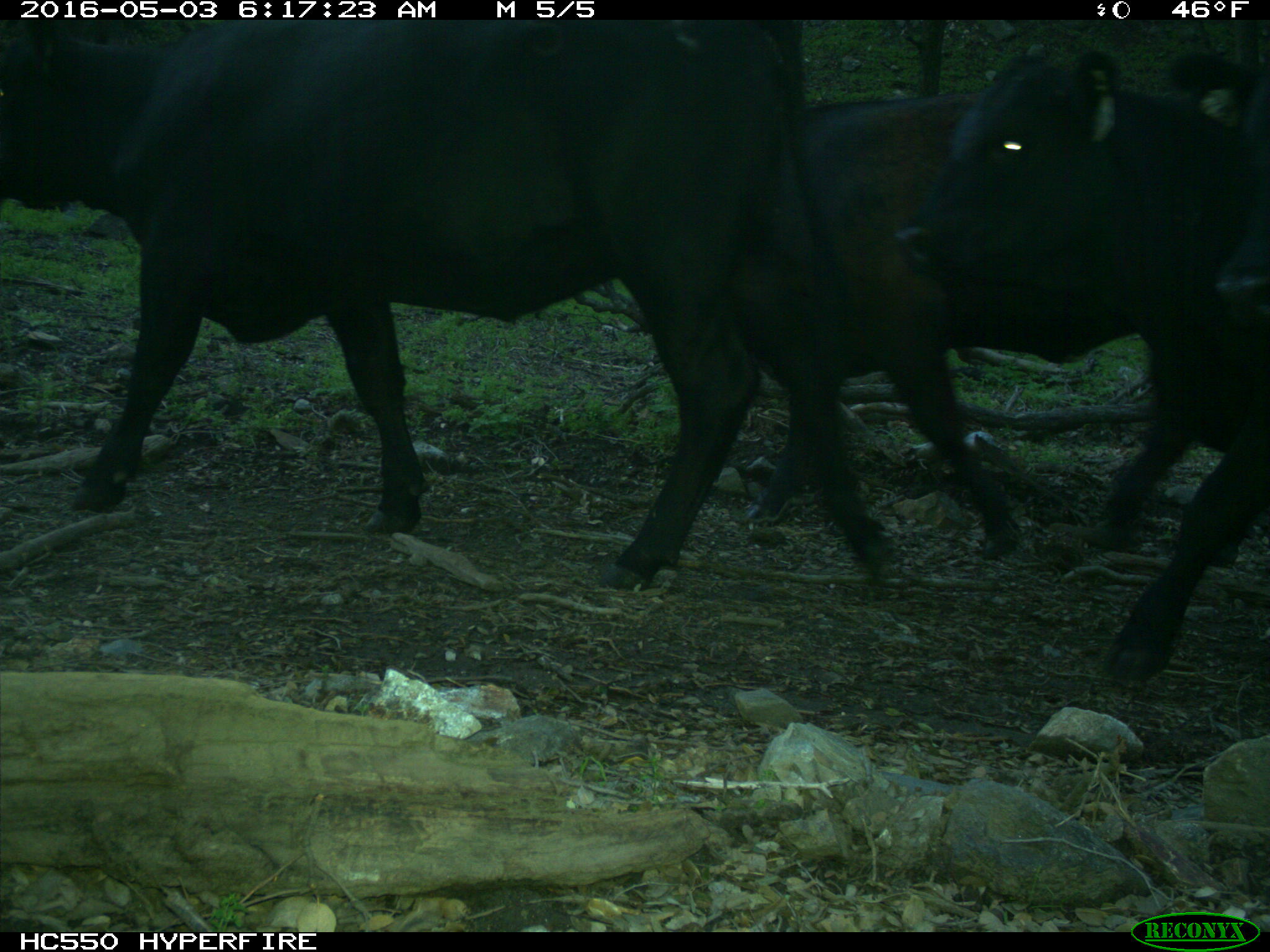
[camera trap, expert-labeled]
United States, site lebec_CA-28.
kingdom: Animalia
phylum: Chordata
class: Mammalia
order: Artiodactyla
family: Bovidae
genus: Bos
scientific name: Bos taurus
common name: domestic cow